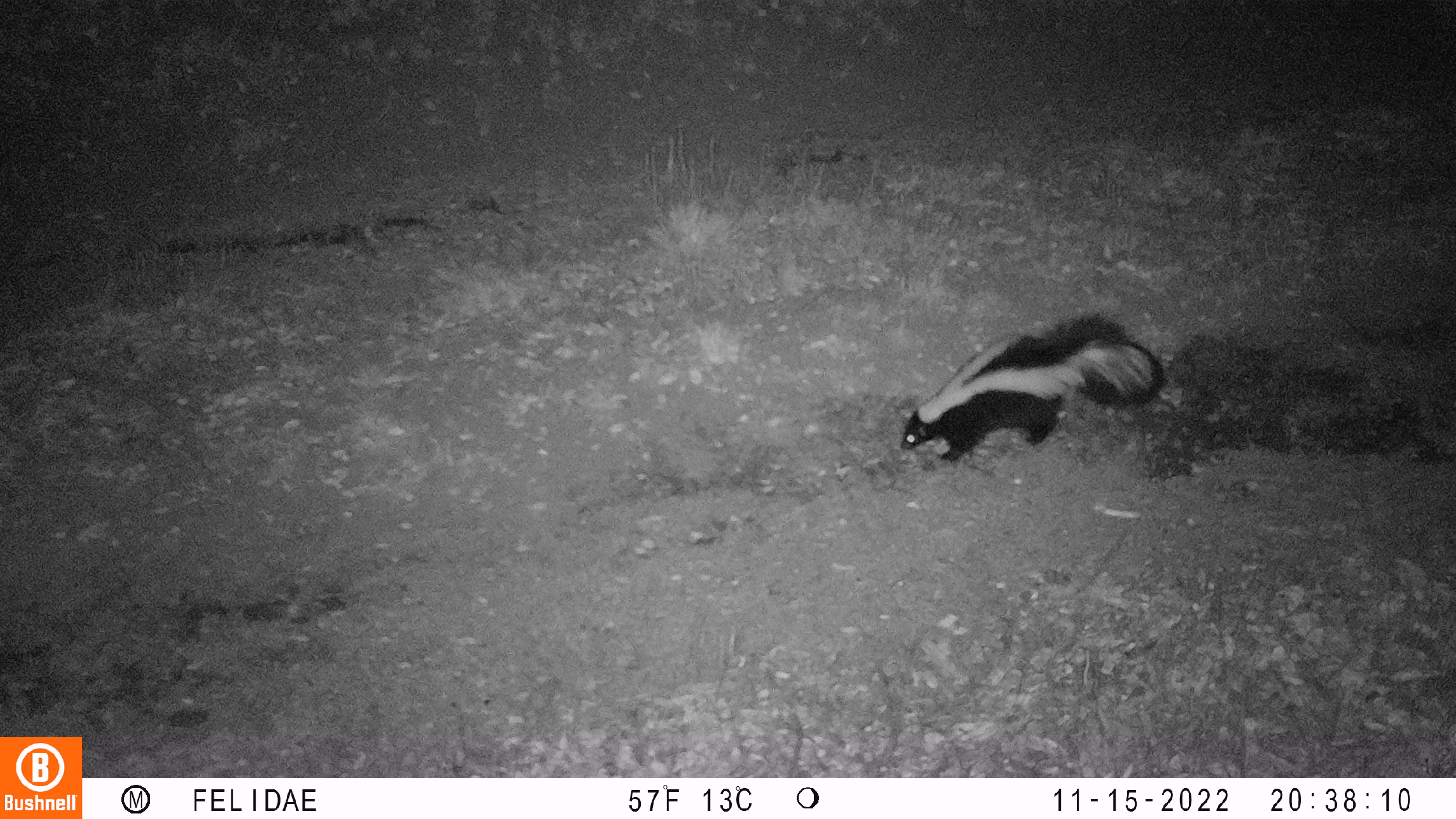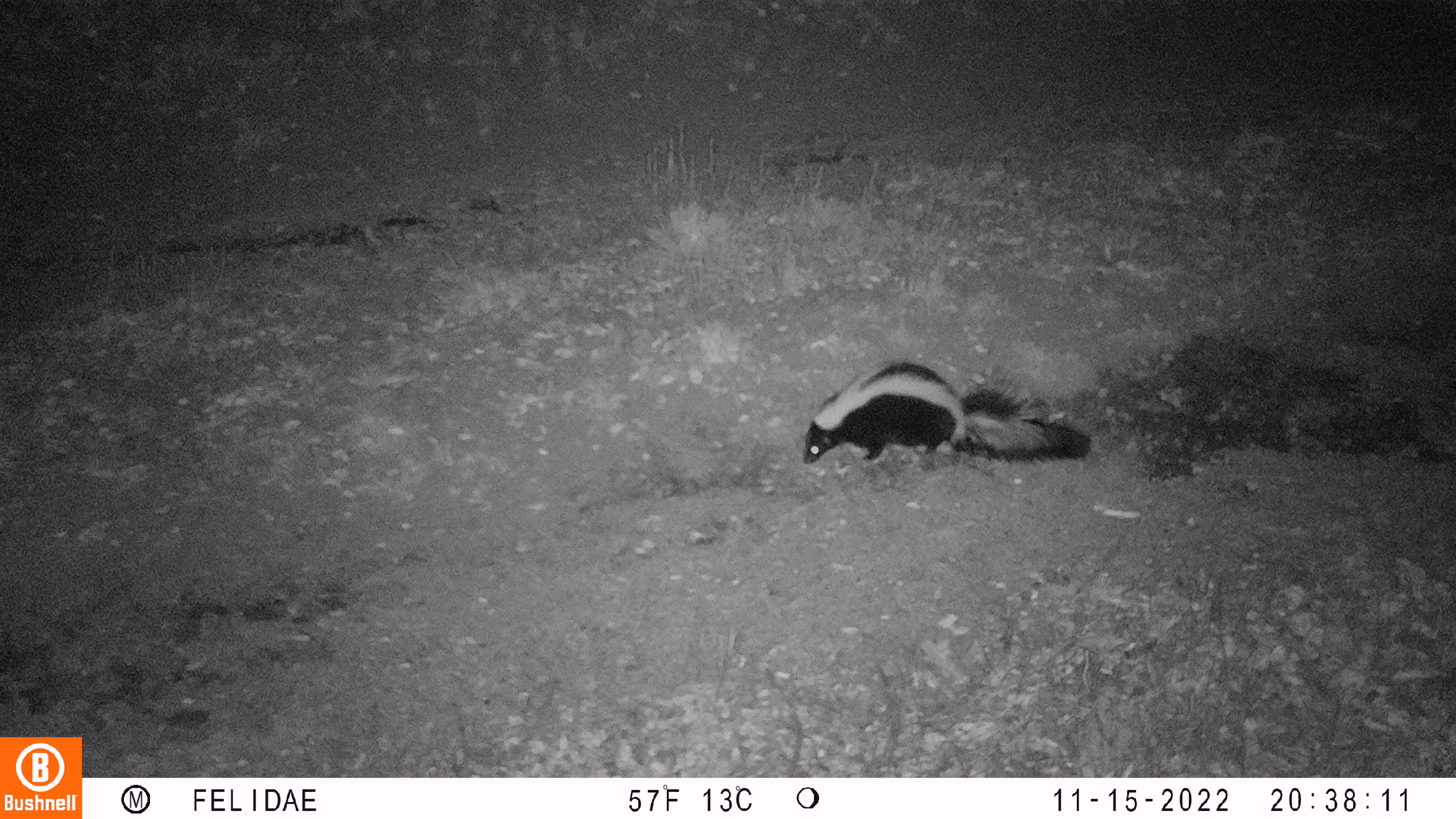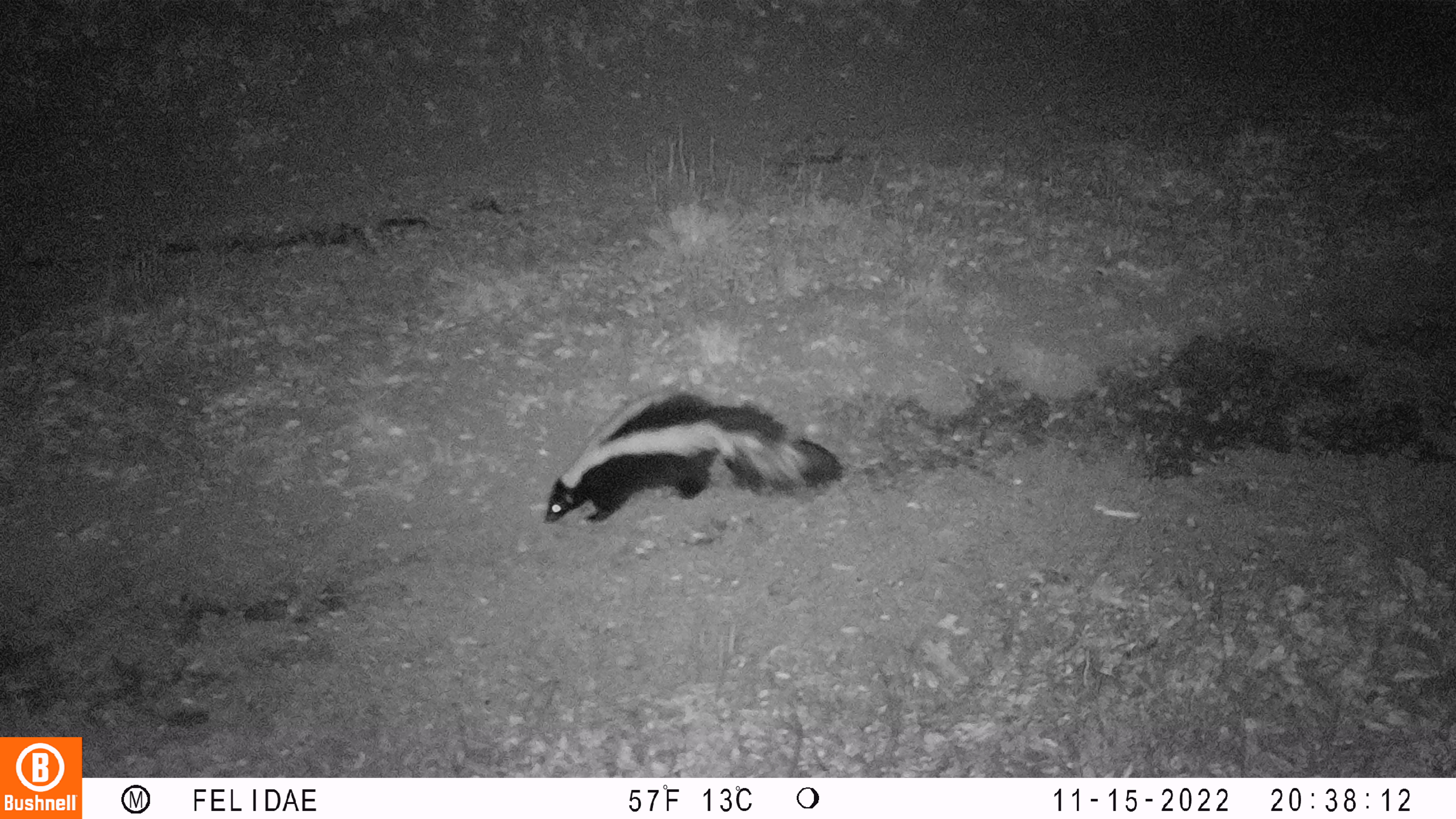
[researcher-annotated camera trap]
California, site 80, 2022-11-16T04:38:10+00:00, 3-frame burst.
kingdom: Animalia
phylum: Chordata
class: Mammalia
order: Carnivora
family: Mephitidae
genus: Mephitis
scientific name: Mephitis mephitis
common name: striped skunk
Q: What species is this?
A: Striped skunk (Mephitis mephitis).